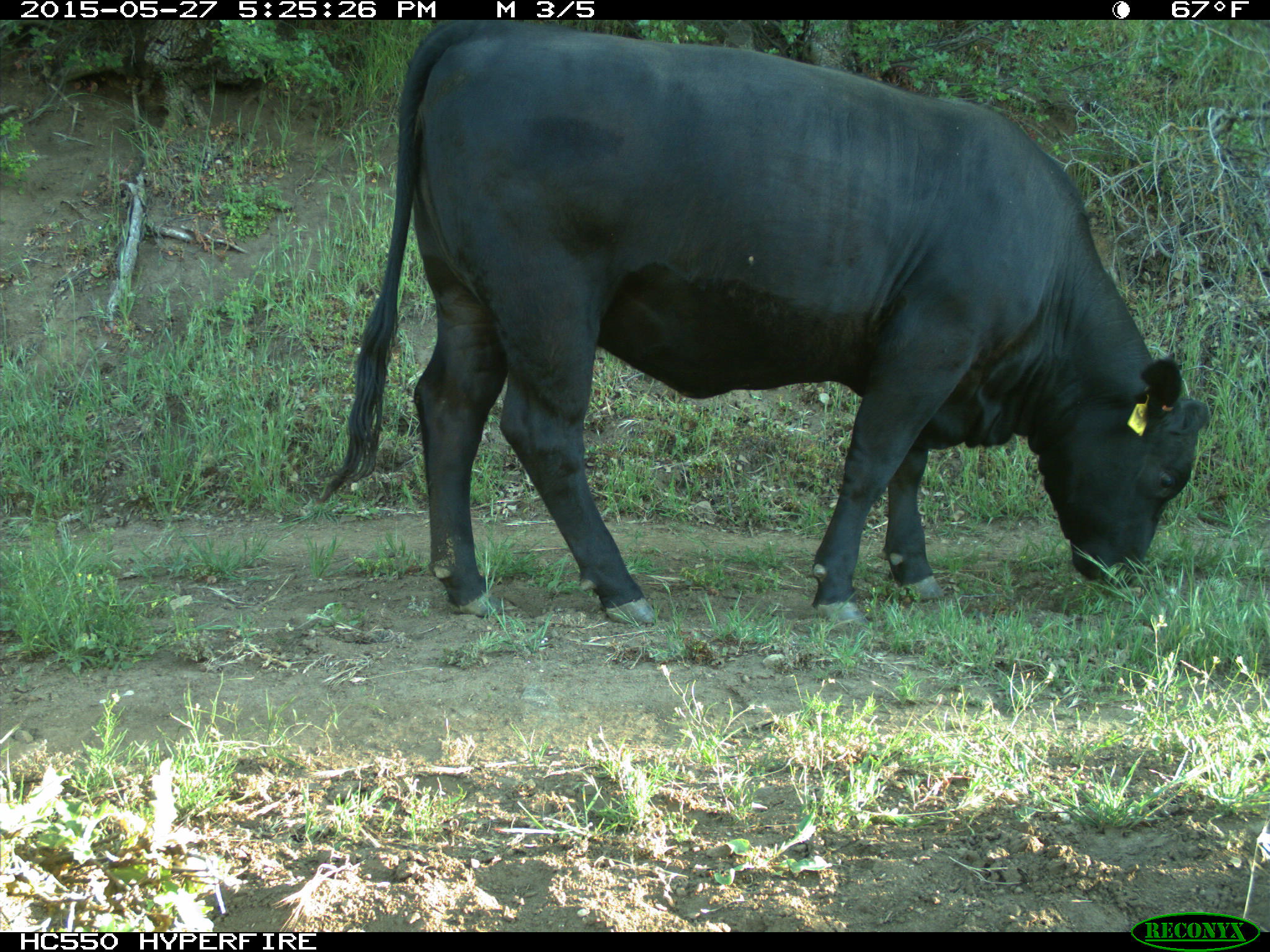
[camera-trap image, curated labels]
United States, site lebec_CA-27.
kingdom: Animalia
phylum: Chordata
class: Mammalia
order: Artiodactyla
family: Bovidae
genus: Bos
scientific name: Bos taurus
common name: domestic cow